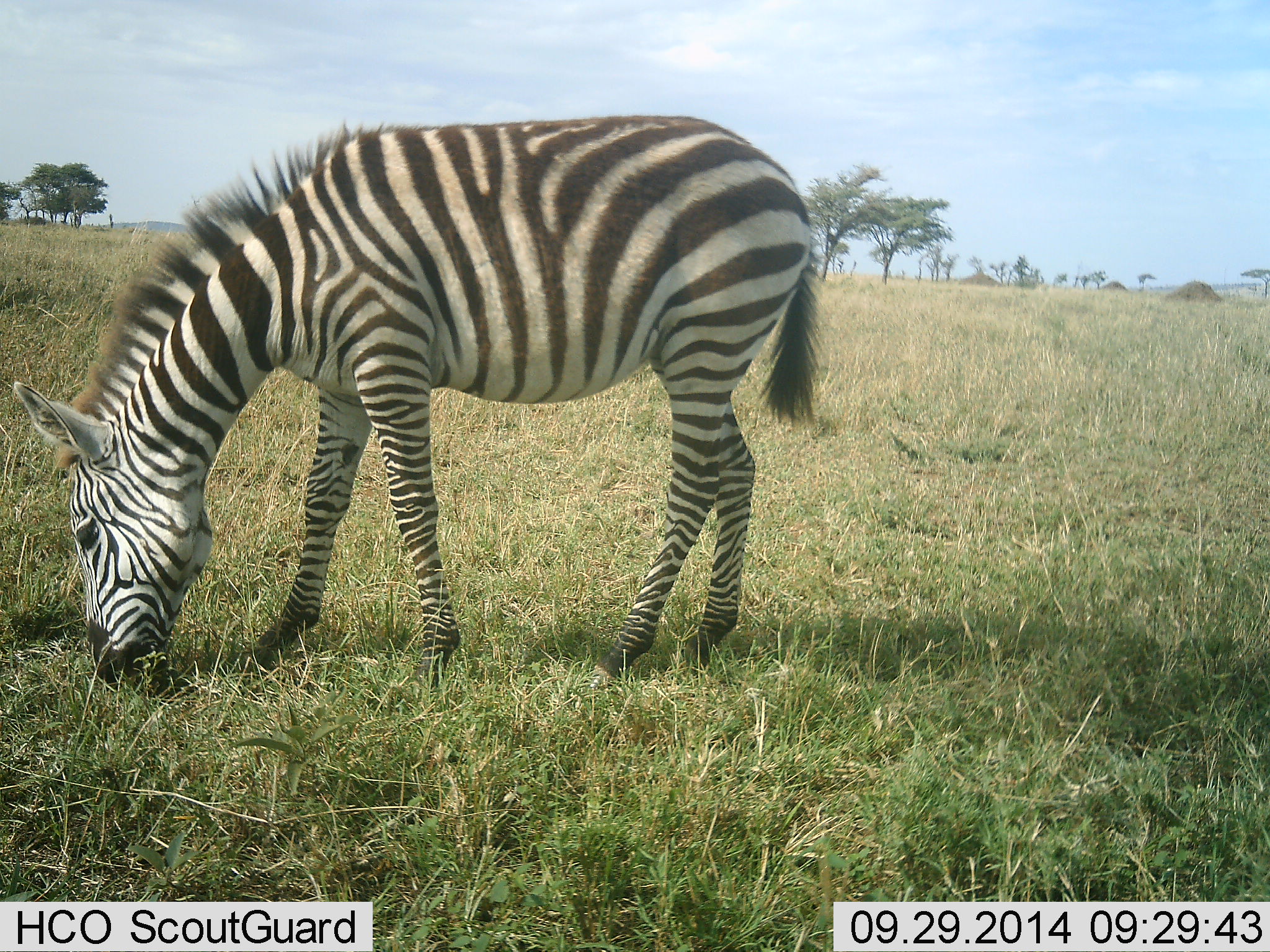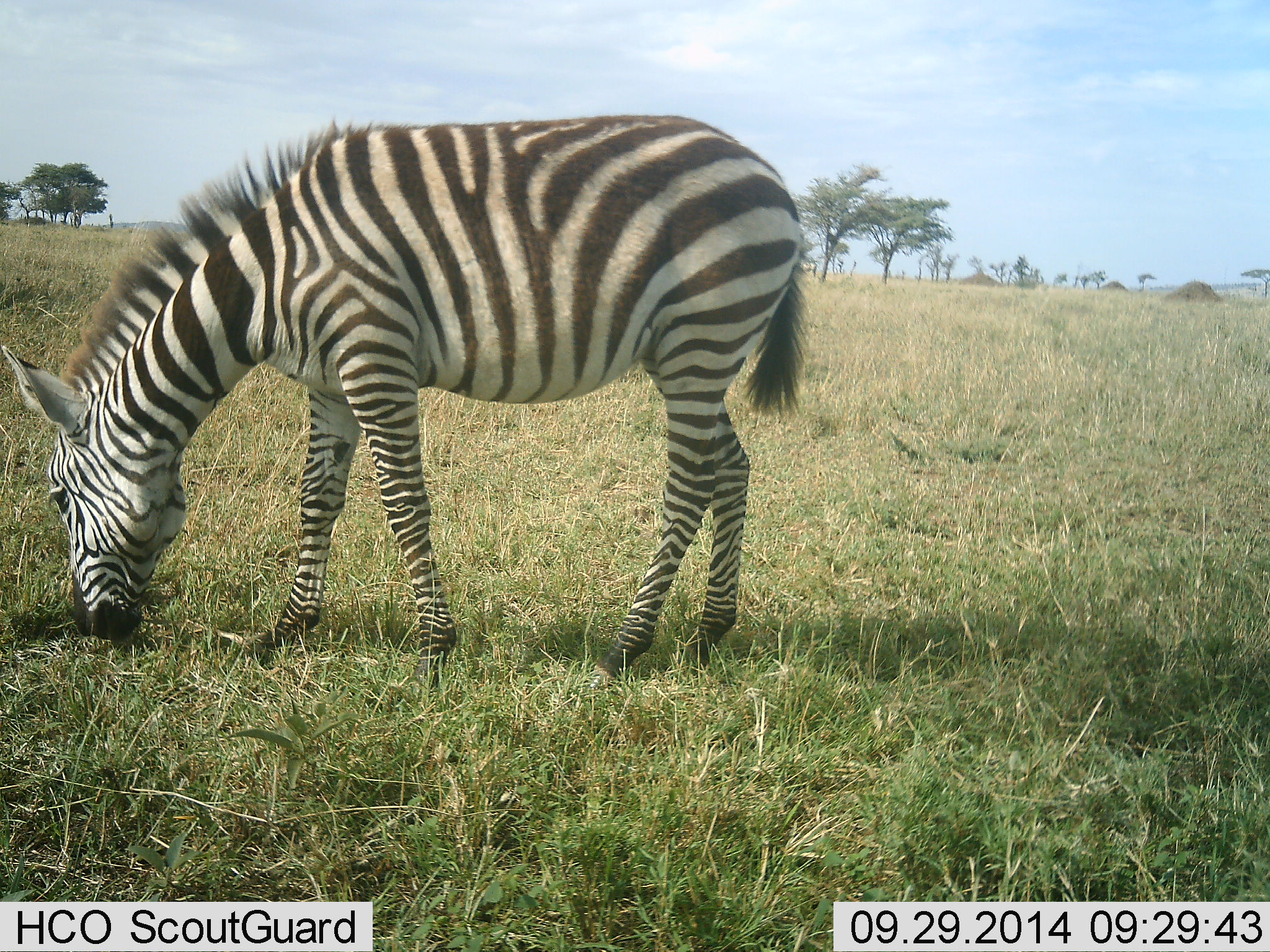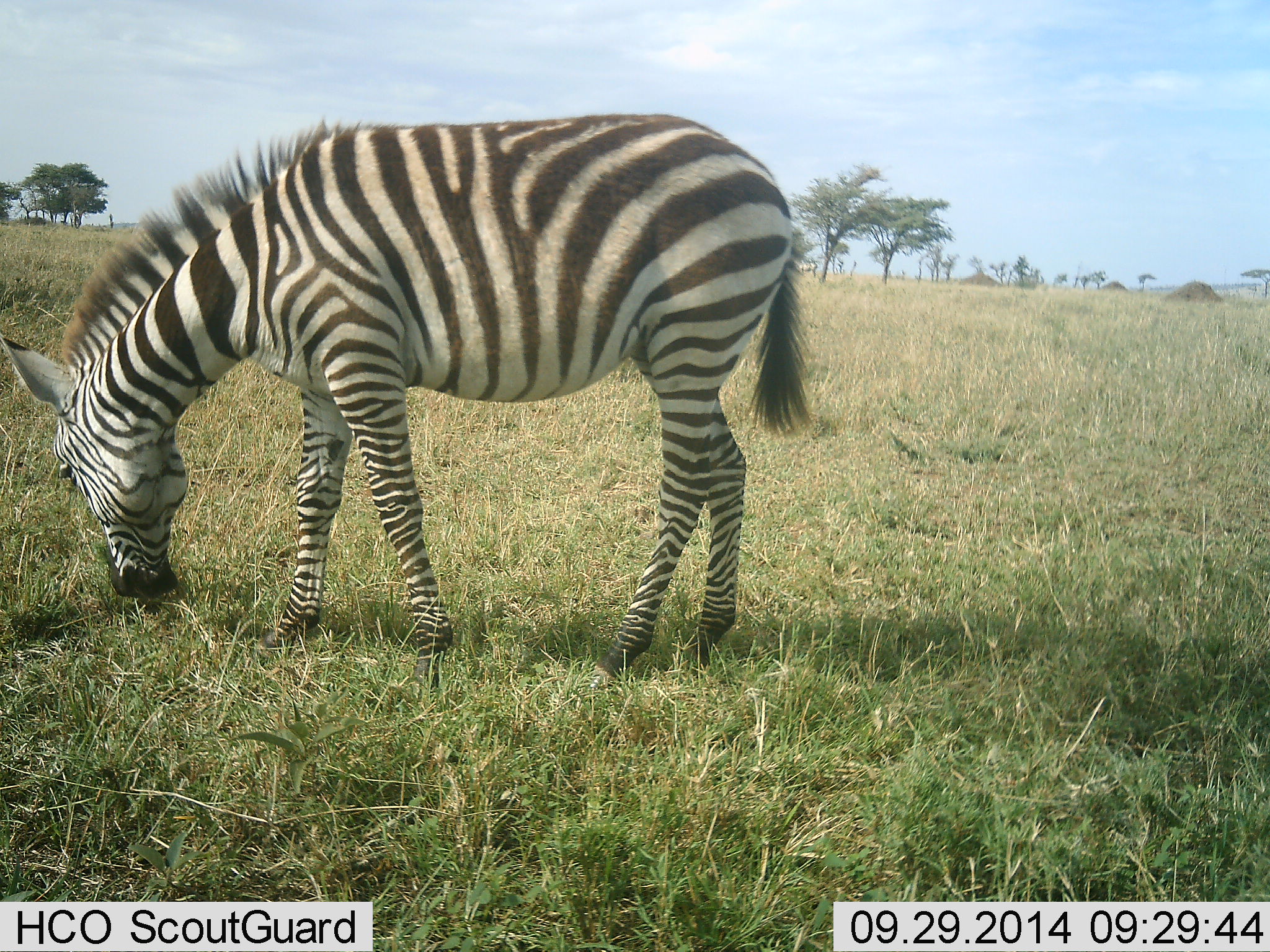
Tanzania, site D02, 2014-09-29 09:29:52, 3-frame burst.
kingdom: Animalia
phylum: Chordata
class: Mammalia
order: Perissodactyla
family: Equidae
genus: Equus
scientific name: Equus quagga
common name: plains zebra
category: zebra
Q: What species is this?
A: Zebra (plains zebra) (Equus quagga).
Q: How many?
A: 1.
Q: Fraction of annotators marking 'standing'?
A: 20%.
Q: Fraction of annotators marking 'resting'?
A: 0%.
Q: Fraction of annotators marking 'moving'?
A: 0%.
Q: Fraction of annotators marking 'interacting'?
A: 0%.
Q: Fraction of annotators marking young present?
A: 0%.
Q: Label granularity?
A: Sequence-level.